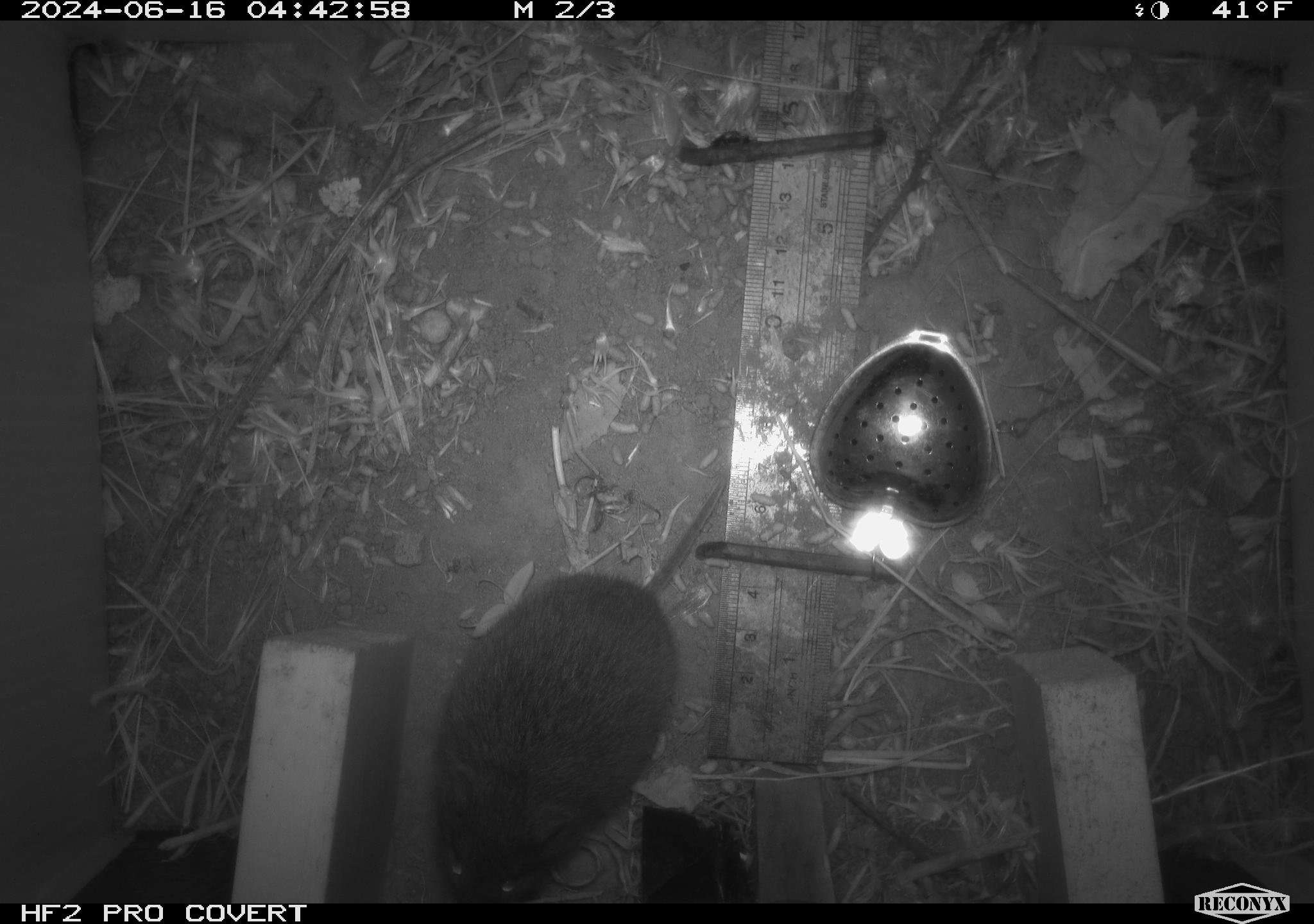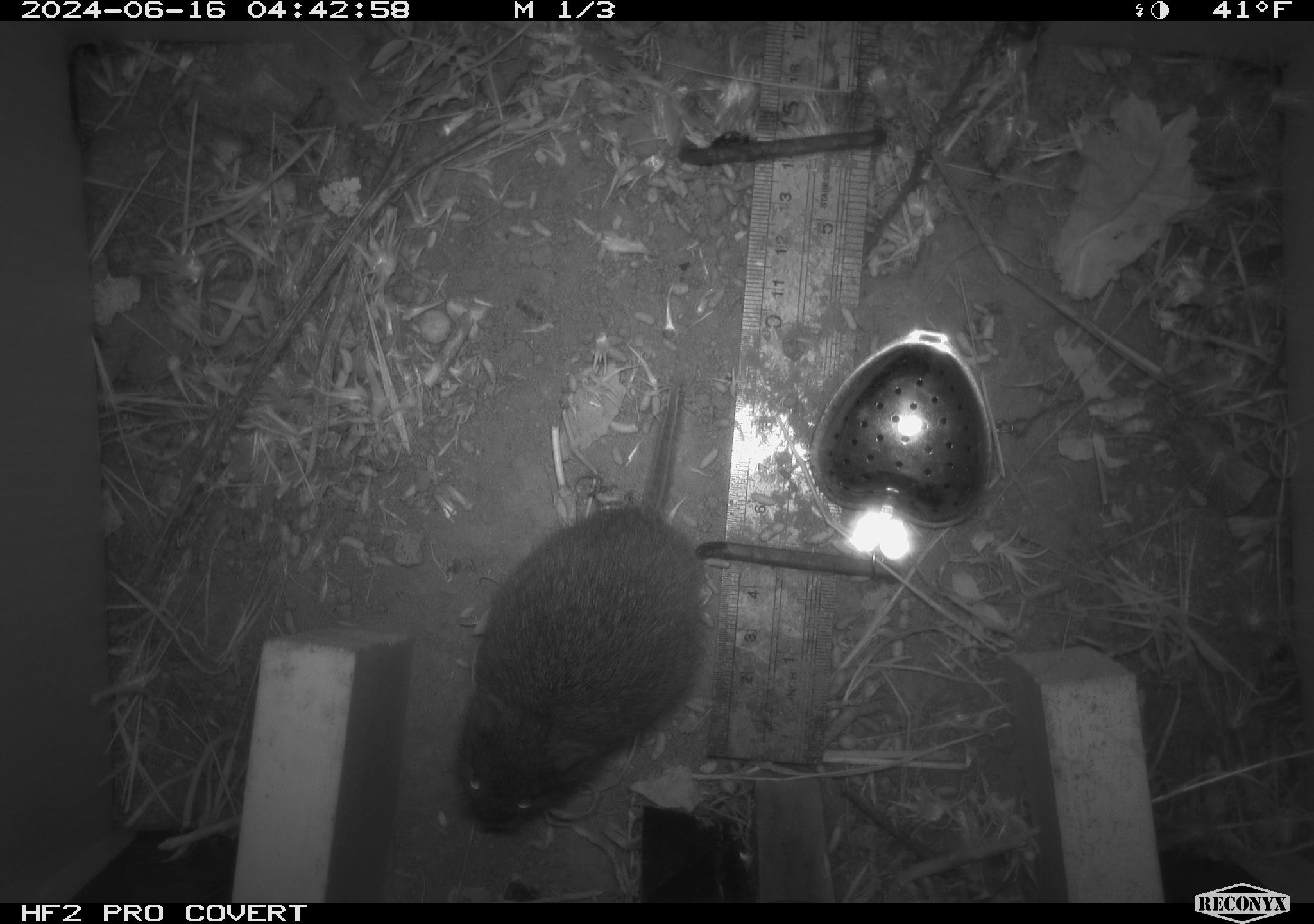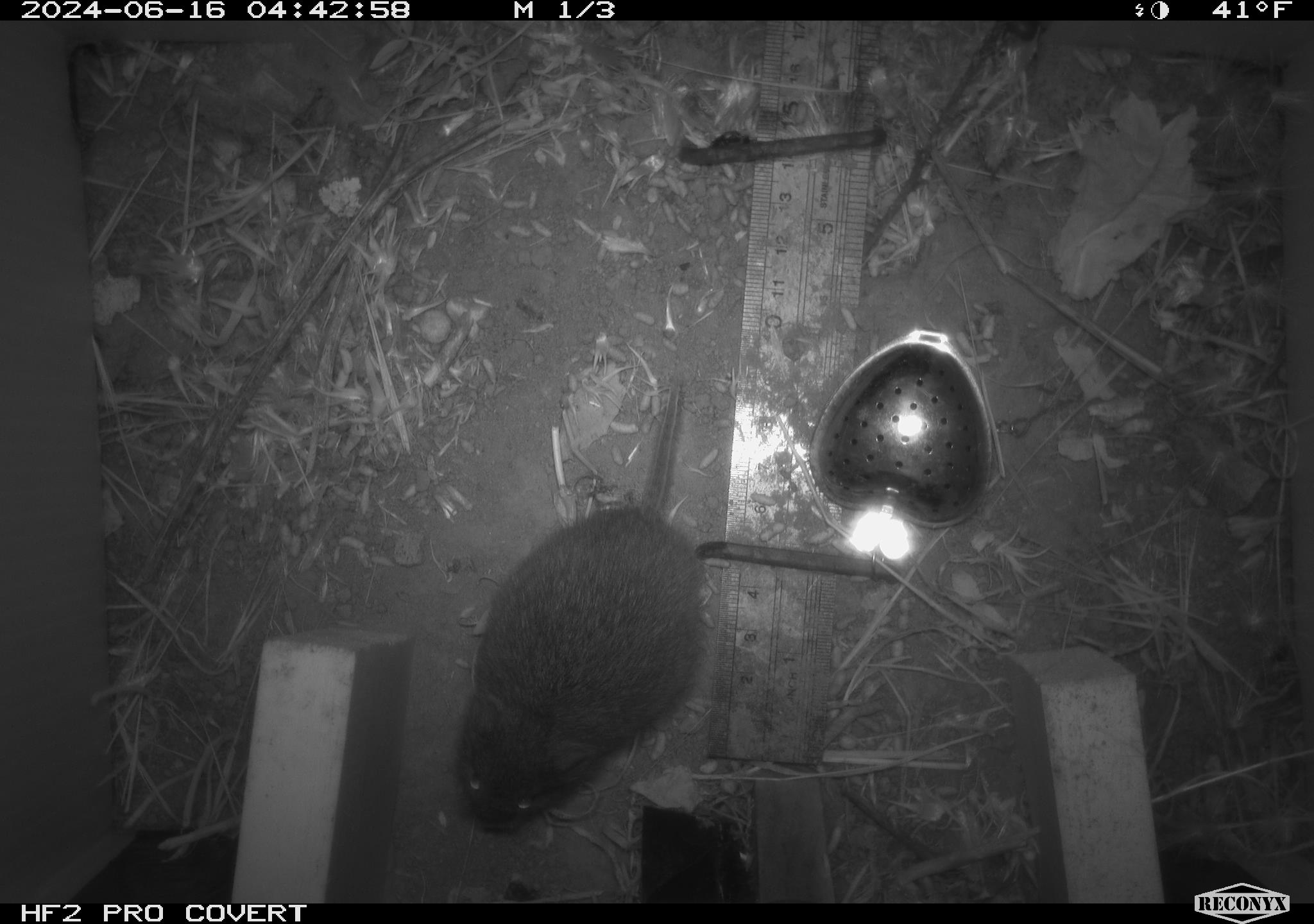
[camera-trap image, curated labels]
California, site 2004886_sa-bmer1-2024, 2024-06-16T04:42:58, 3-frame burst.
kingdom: Animalia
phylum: Chordata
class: Mammalia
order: Rodentia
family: Cricetidae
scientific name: Cricetidae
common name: hamsters, voles, lemmings, and allies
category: cricetidae family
Cricetidae family (hamsters, voles, lemmings, and allies) (Cricetidae).